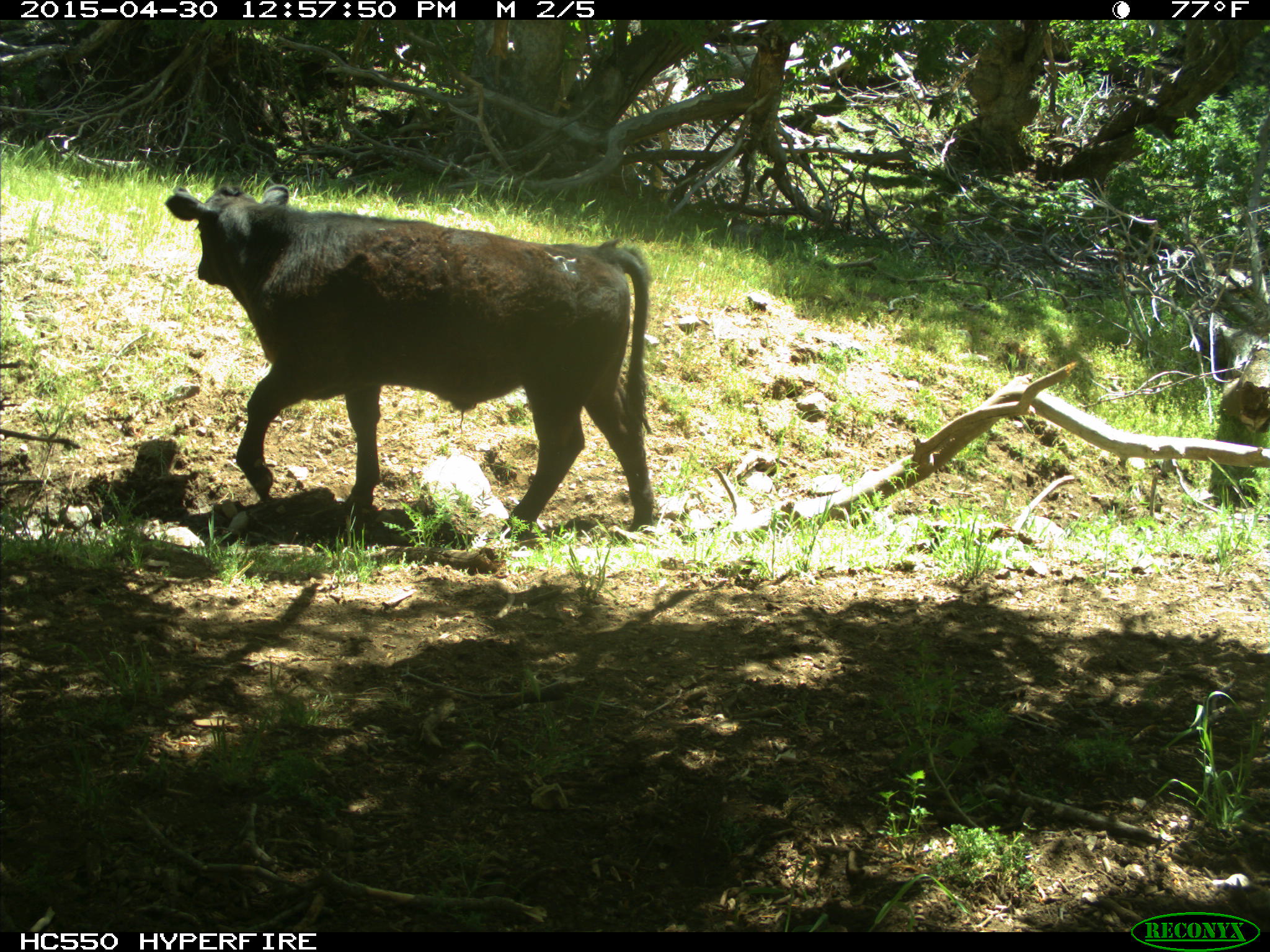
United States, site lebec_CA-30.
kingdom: Animalia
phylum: Chordata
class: Mammalia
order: Artiodactyla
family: Bovidae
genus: Bos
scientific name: Bos taurus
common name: domestic cow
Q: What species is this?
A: Bos taurus (domestic cow).